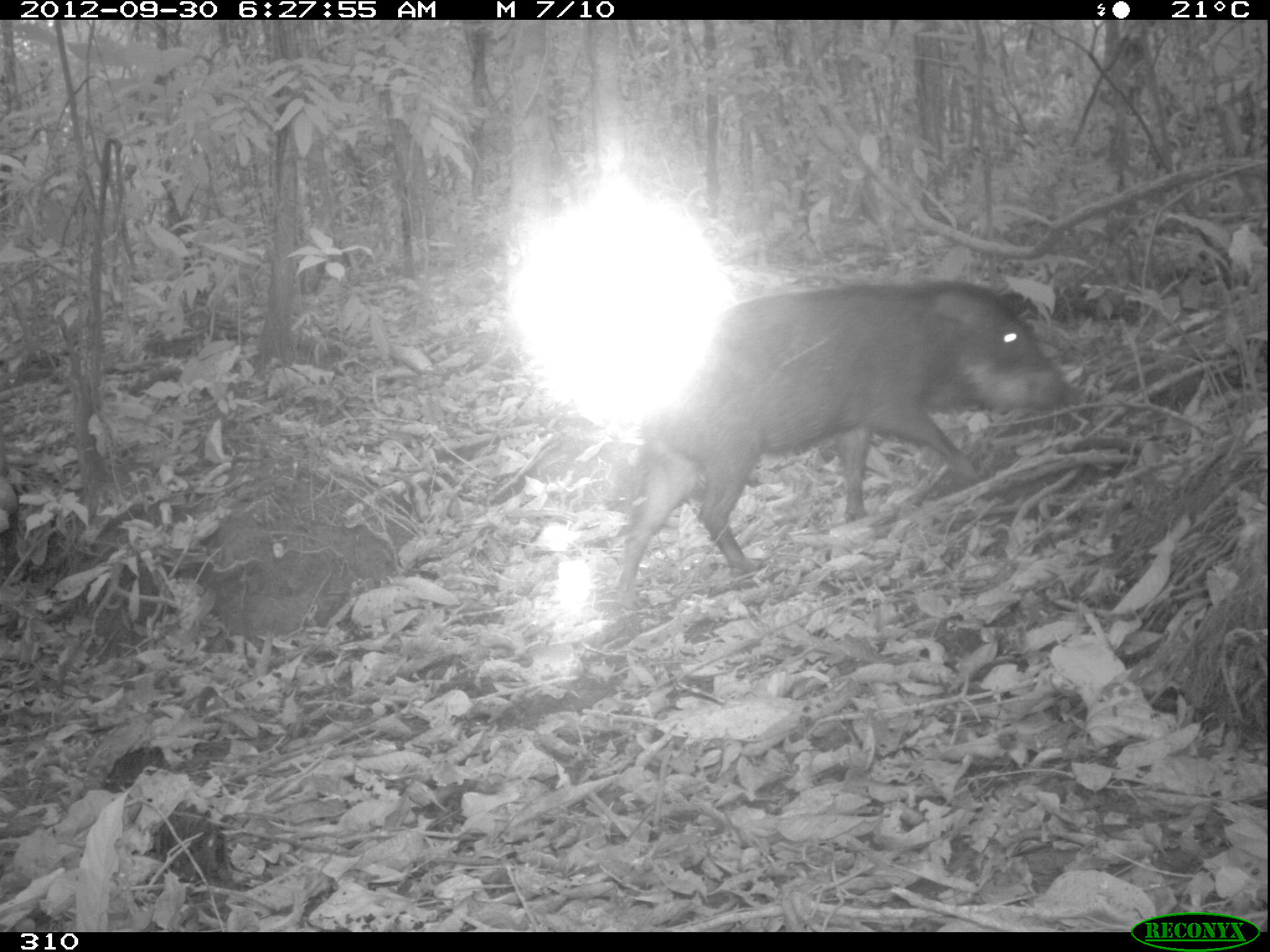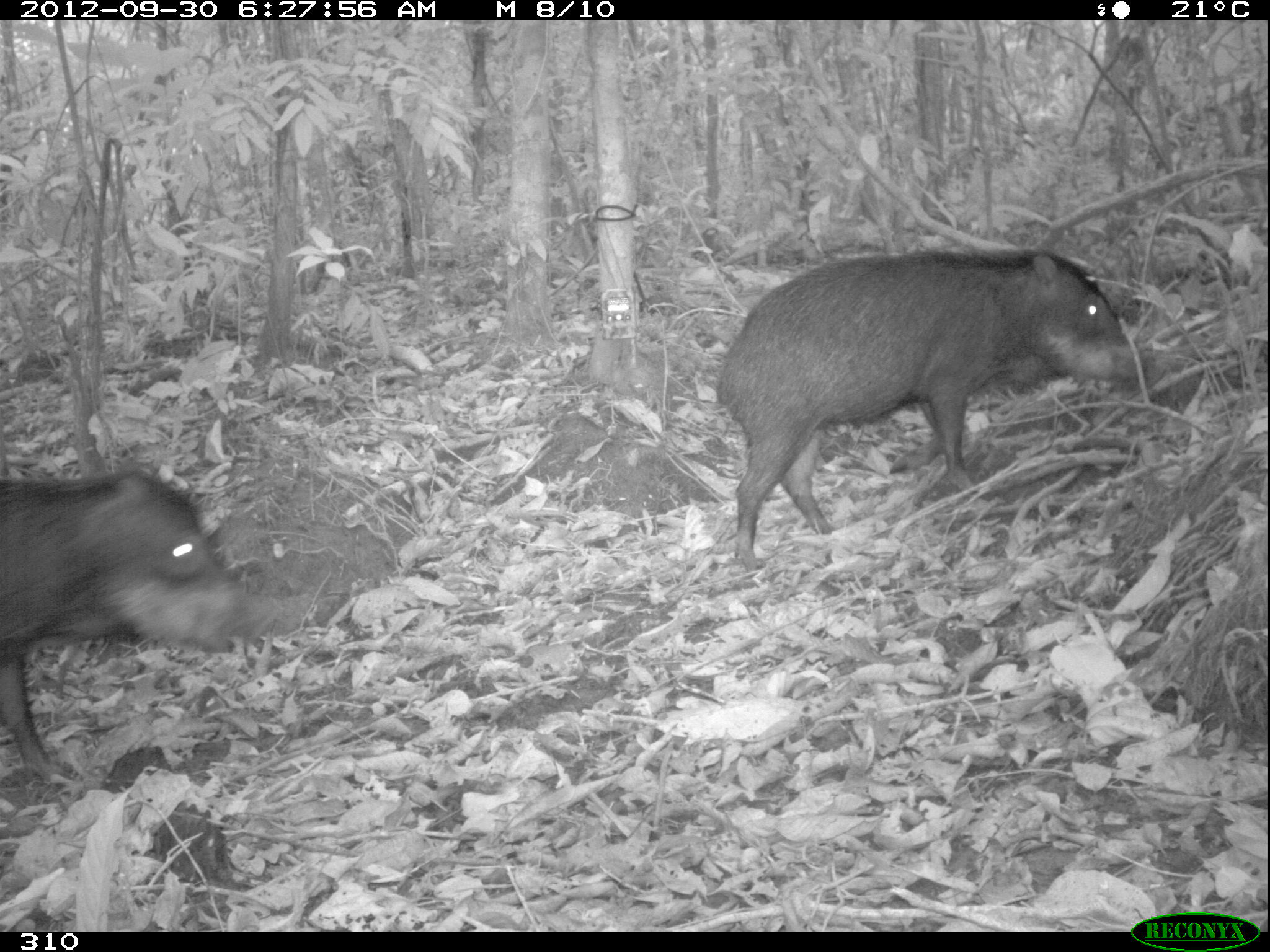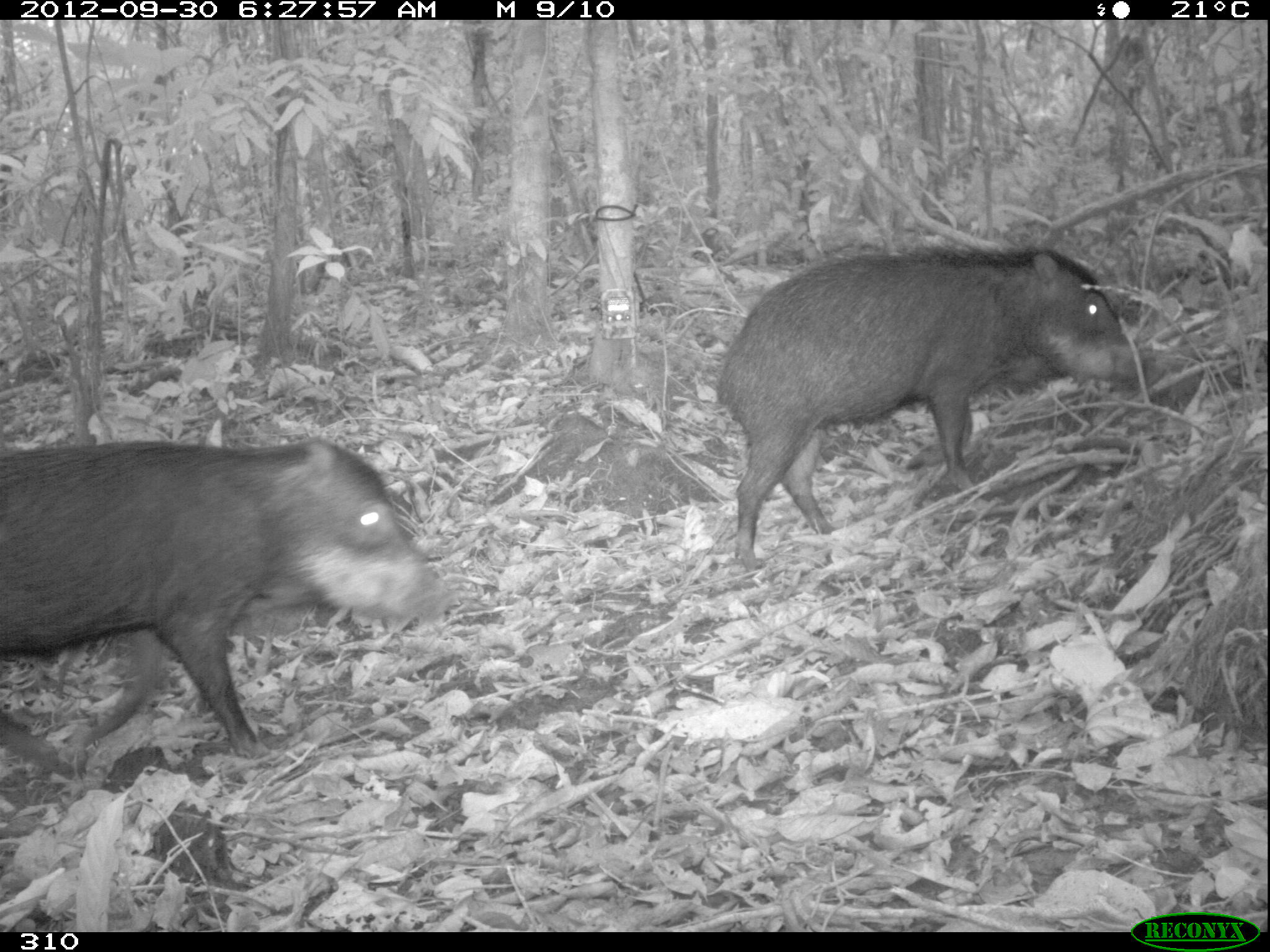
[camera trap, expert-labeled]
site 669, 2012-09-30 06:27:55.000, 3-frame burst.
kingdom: Animalia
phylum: Chordata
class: Mammalia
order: Artiodactyla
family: Tayassuidae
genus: Tayassu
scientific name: Tayassu pecari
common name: white-lipped peccary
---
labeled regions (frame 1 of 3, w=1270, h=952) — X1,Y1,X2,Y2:
tayassu pecari: 609,279,1082,610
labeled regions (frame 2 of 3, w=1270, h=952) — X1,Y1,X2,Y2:
tayassu pecari: 714,248,1146,571; 0,465,279,784